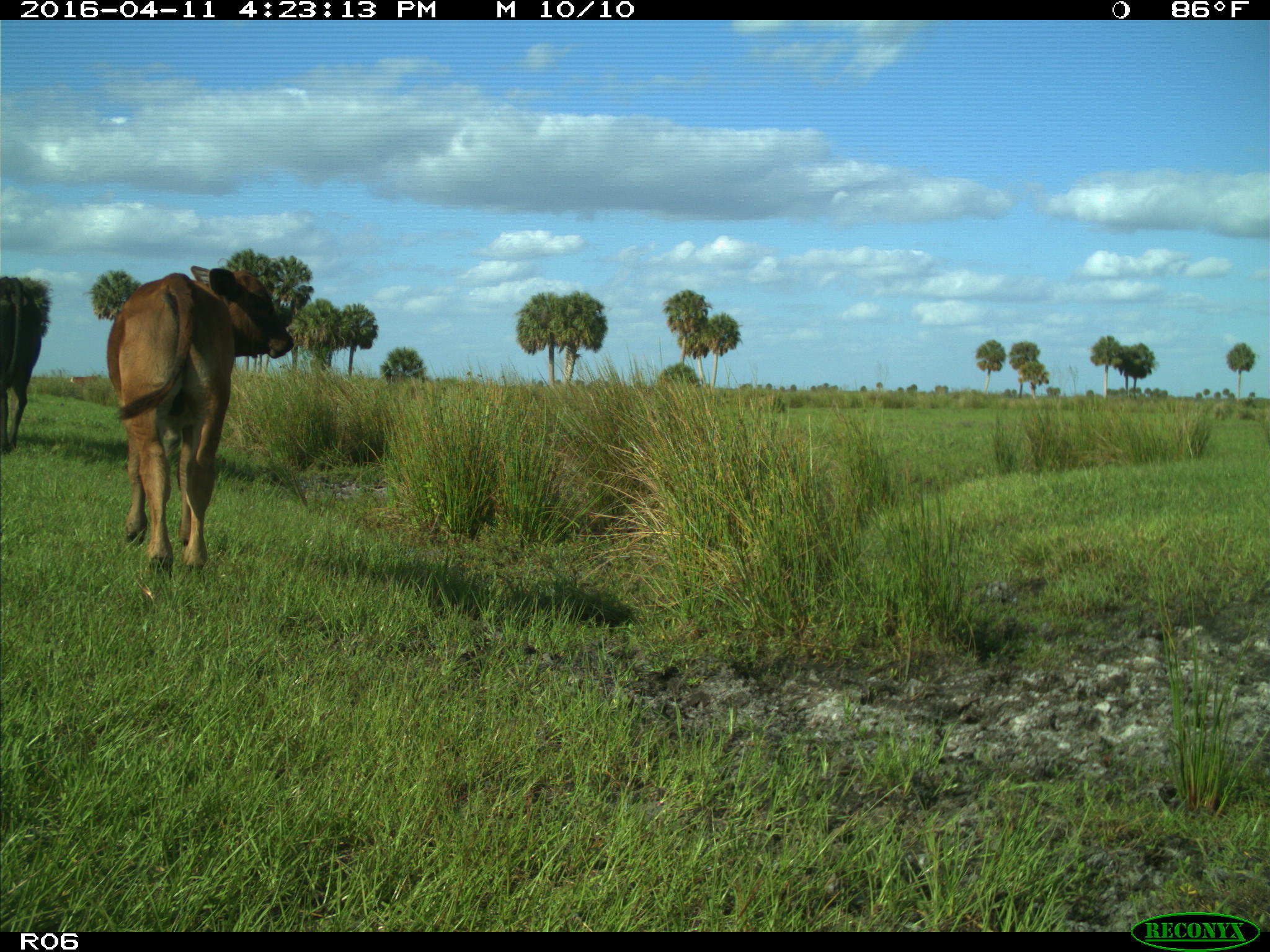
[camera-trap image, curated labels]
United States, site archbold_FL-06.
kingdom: Animalia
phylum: Chordata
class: Mammalia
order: Artiodactyla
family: Bovidae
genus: Bos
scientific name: Bos taurus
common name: domestic cow